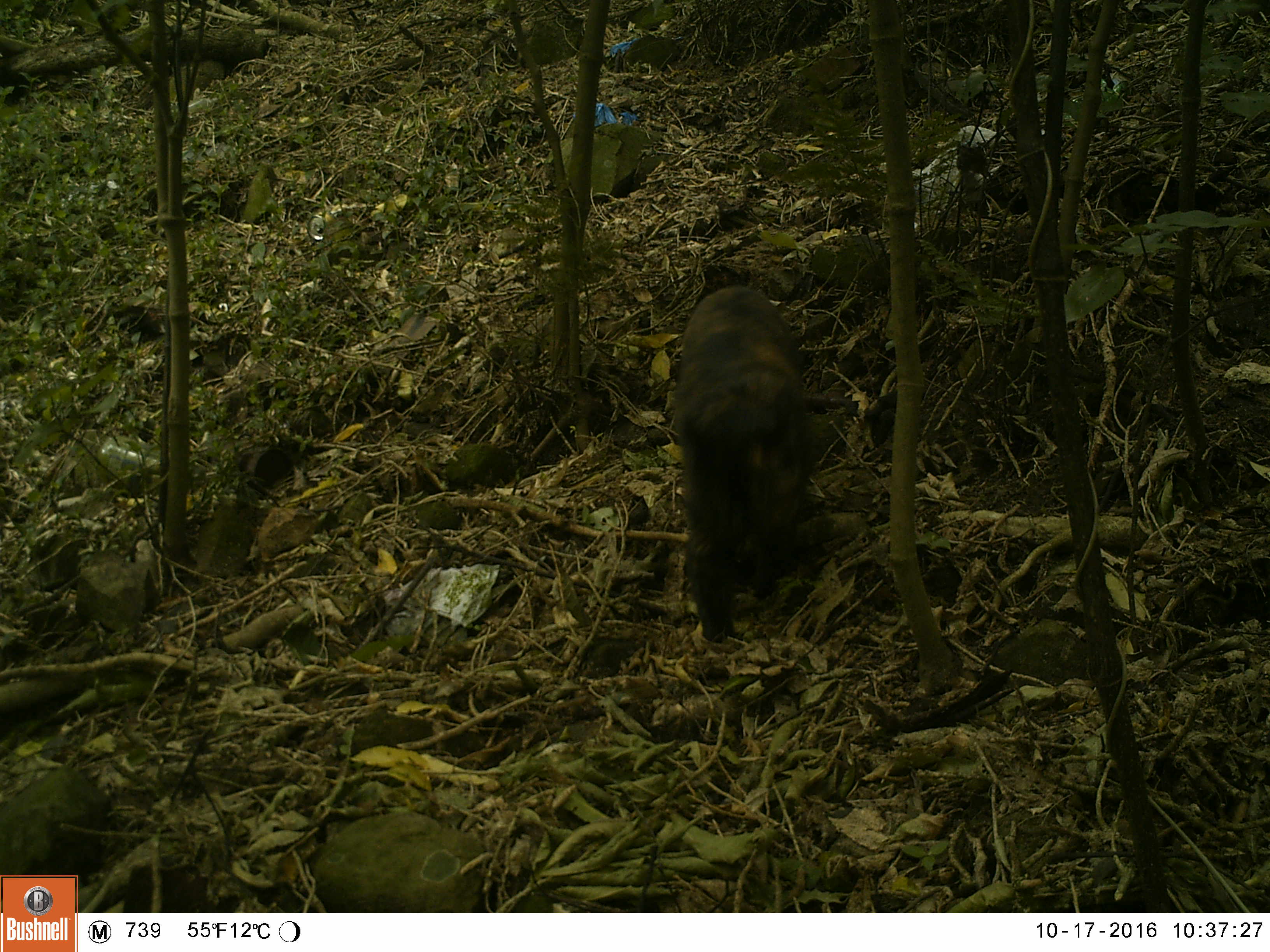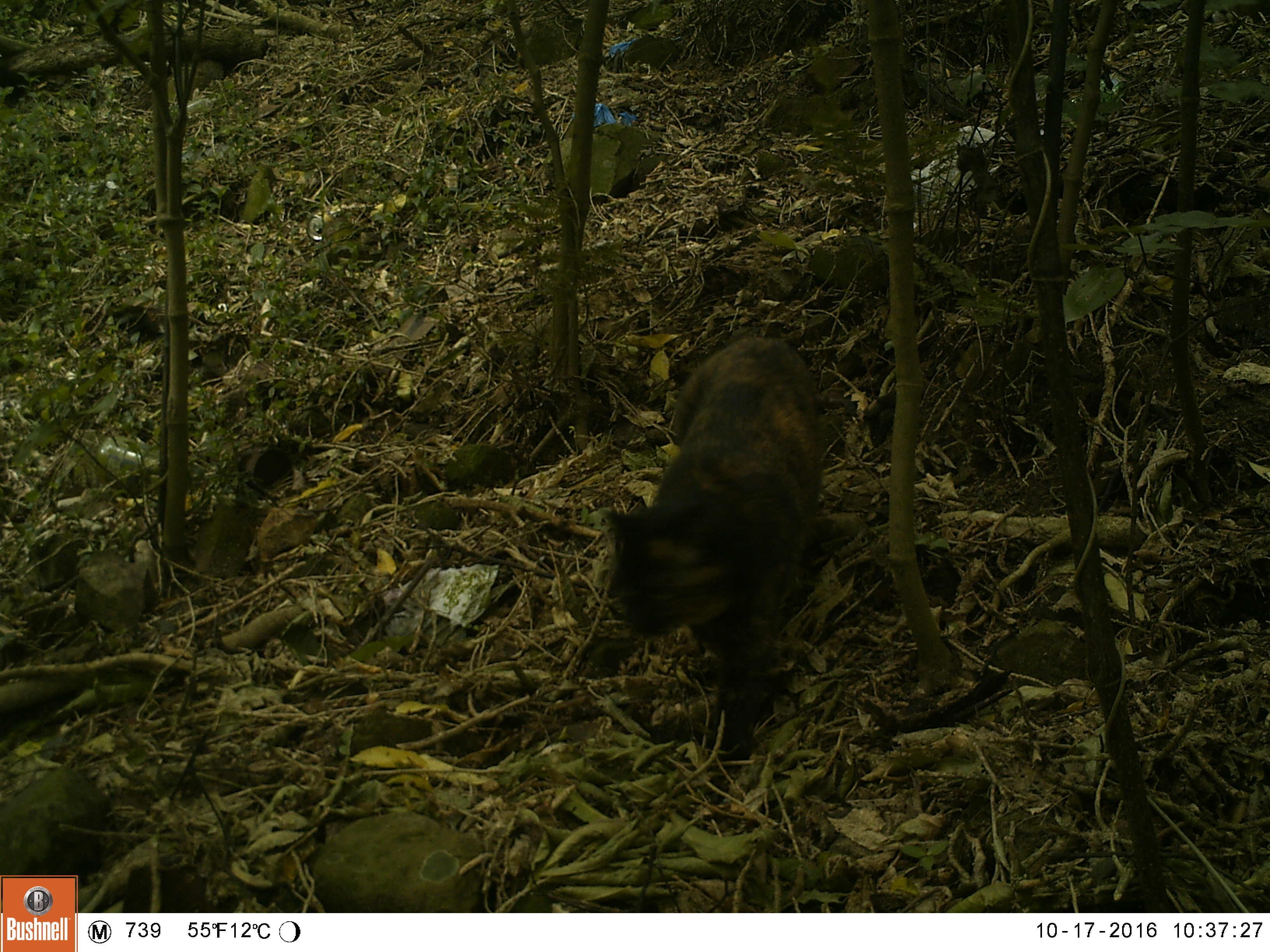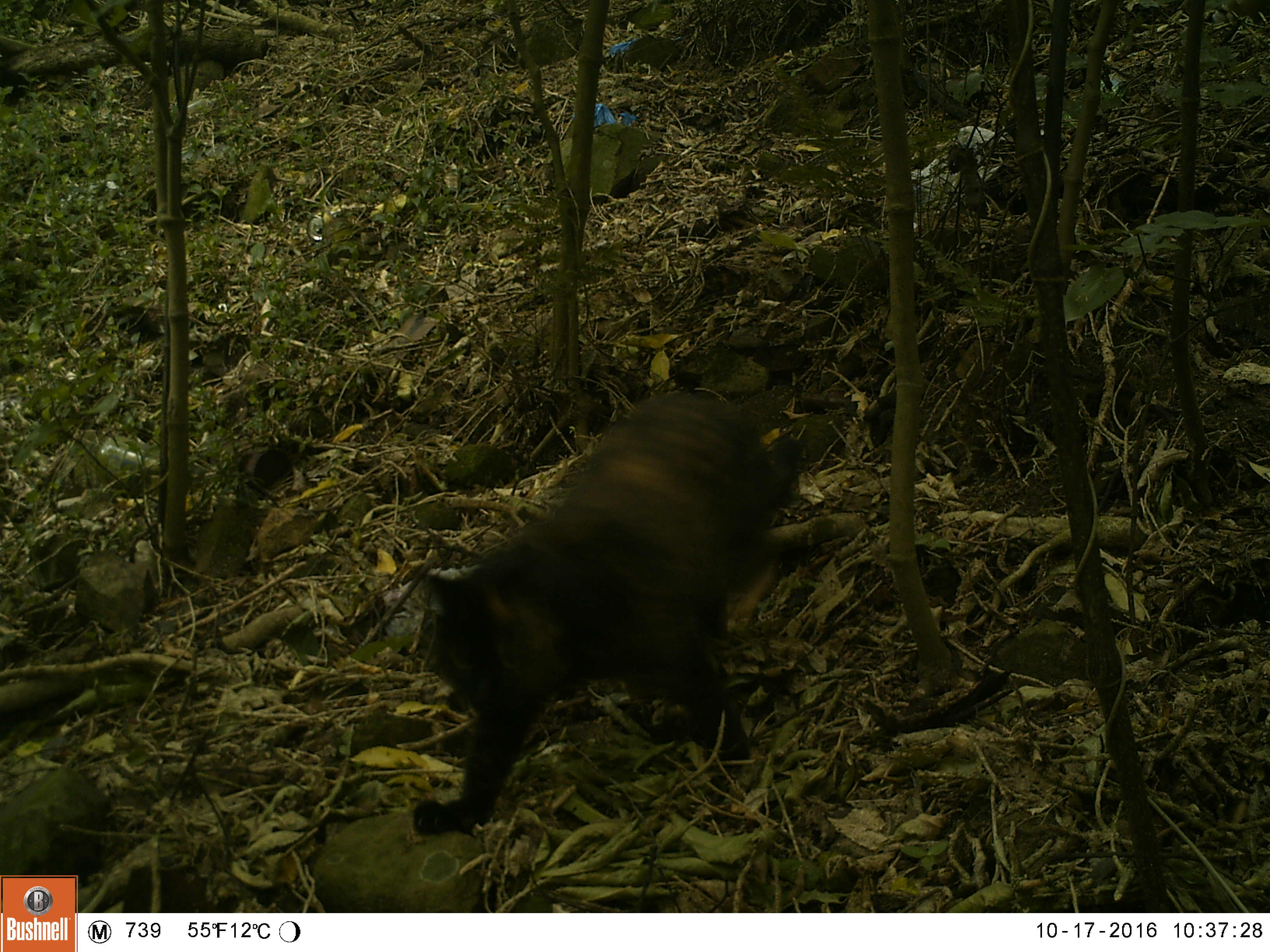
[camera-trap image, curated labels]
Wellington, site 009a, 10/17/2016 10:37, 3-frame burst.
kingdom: Animalia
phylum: Chordata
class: Mammalia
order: Carnivora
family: Felidae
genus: Felis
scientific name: Felis catus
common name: cat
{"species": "cat (Felis catus)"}